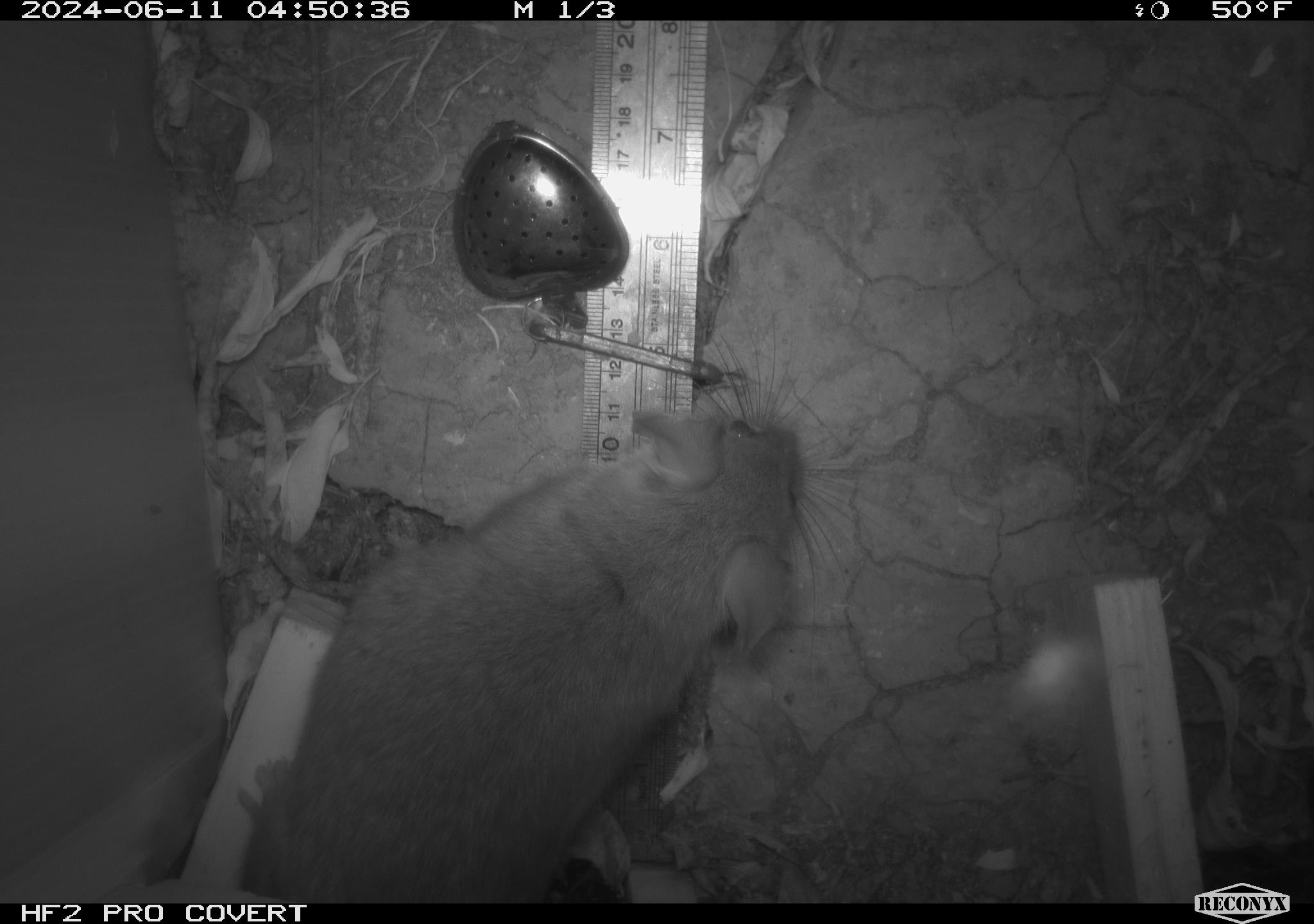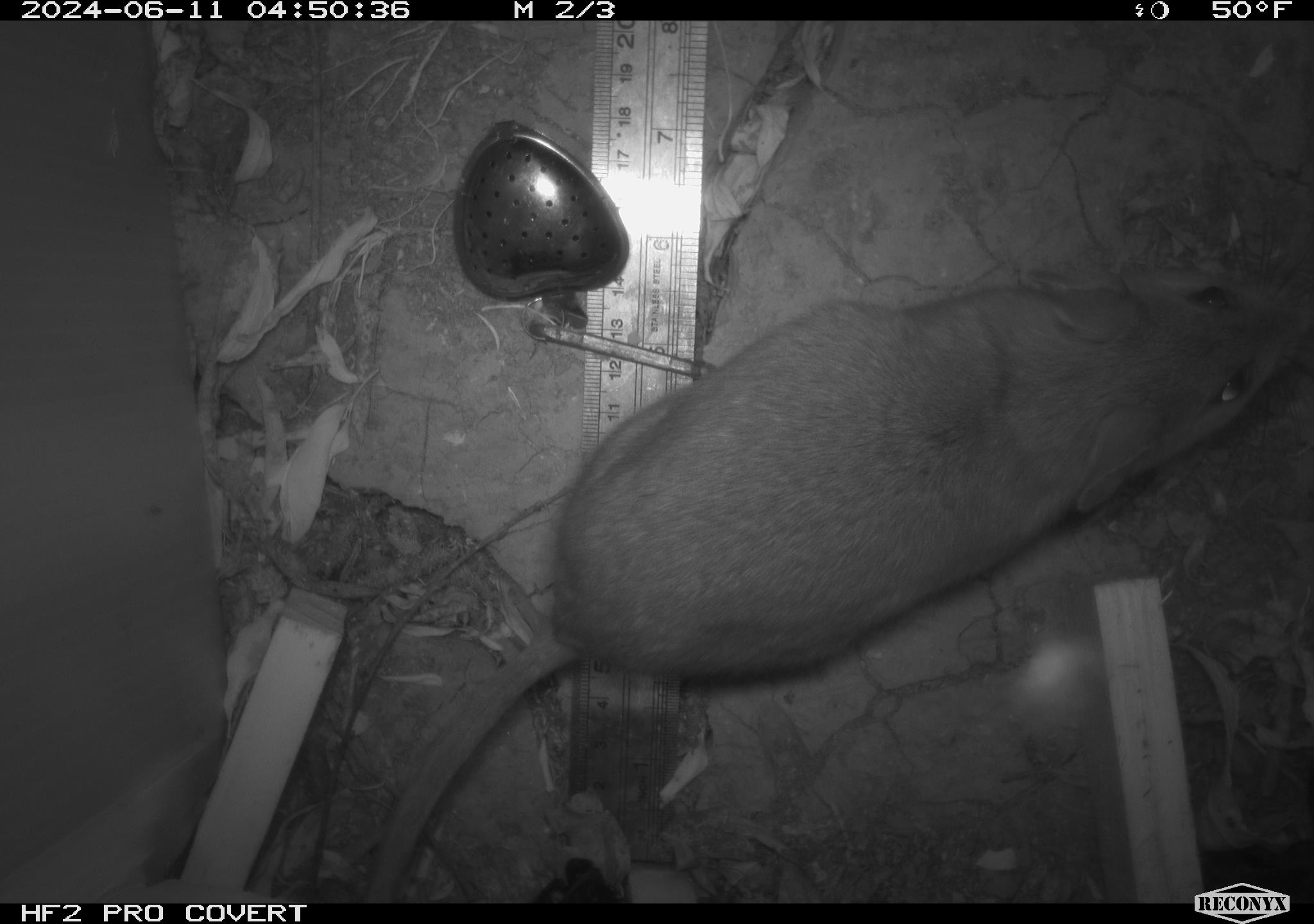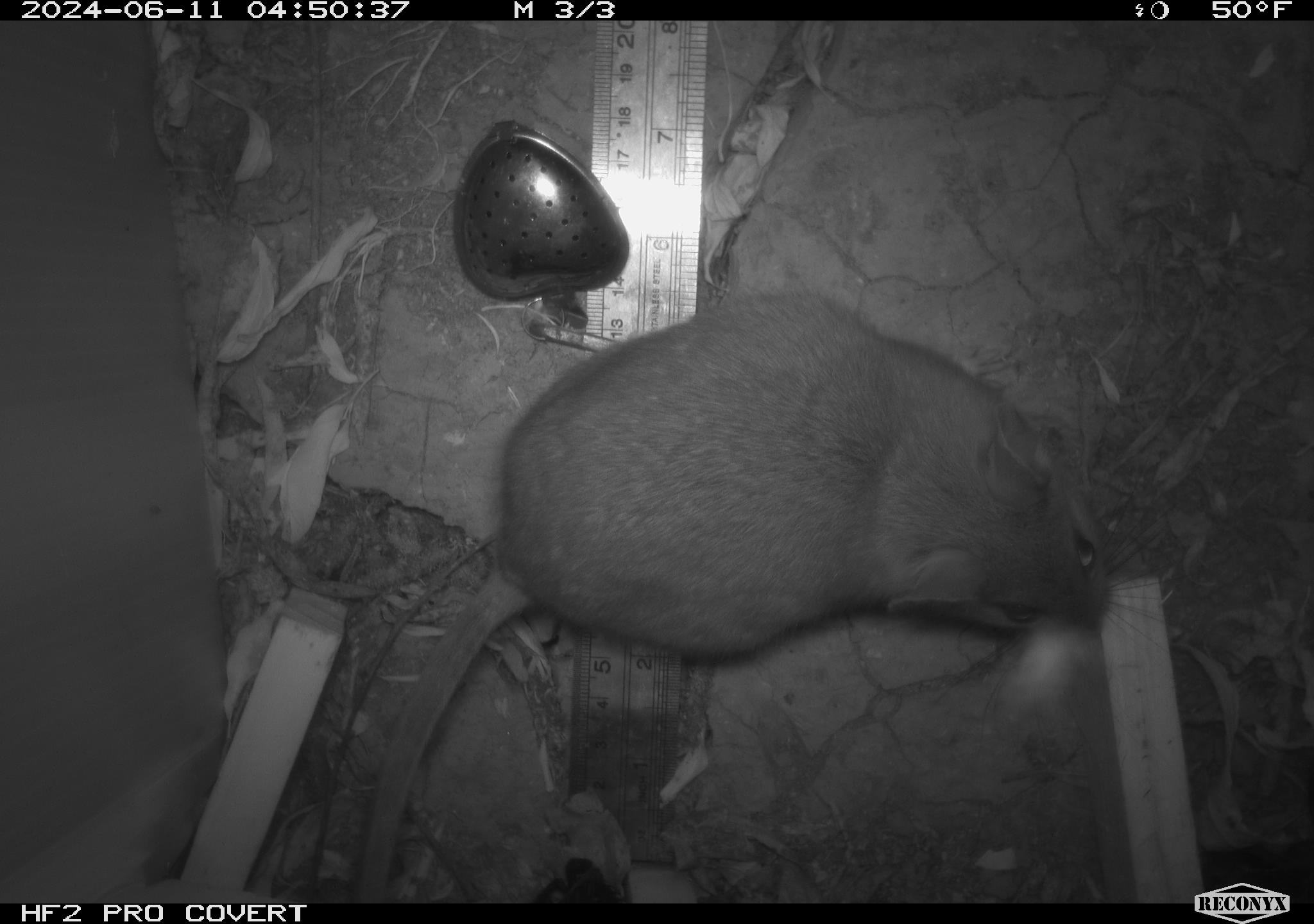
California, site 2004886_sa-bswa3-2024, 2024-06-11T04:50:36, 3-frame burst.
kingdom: Animalia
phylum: Chordata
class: Mammalia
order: Rodentia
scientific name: Rodentia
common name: woodrat or rat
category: woodrat or rat species